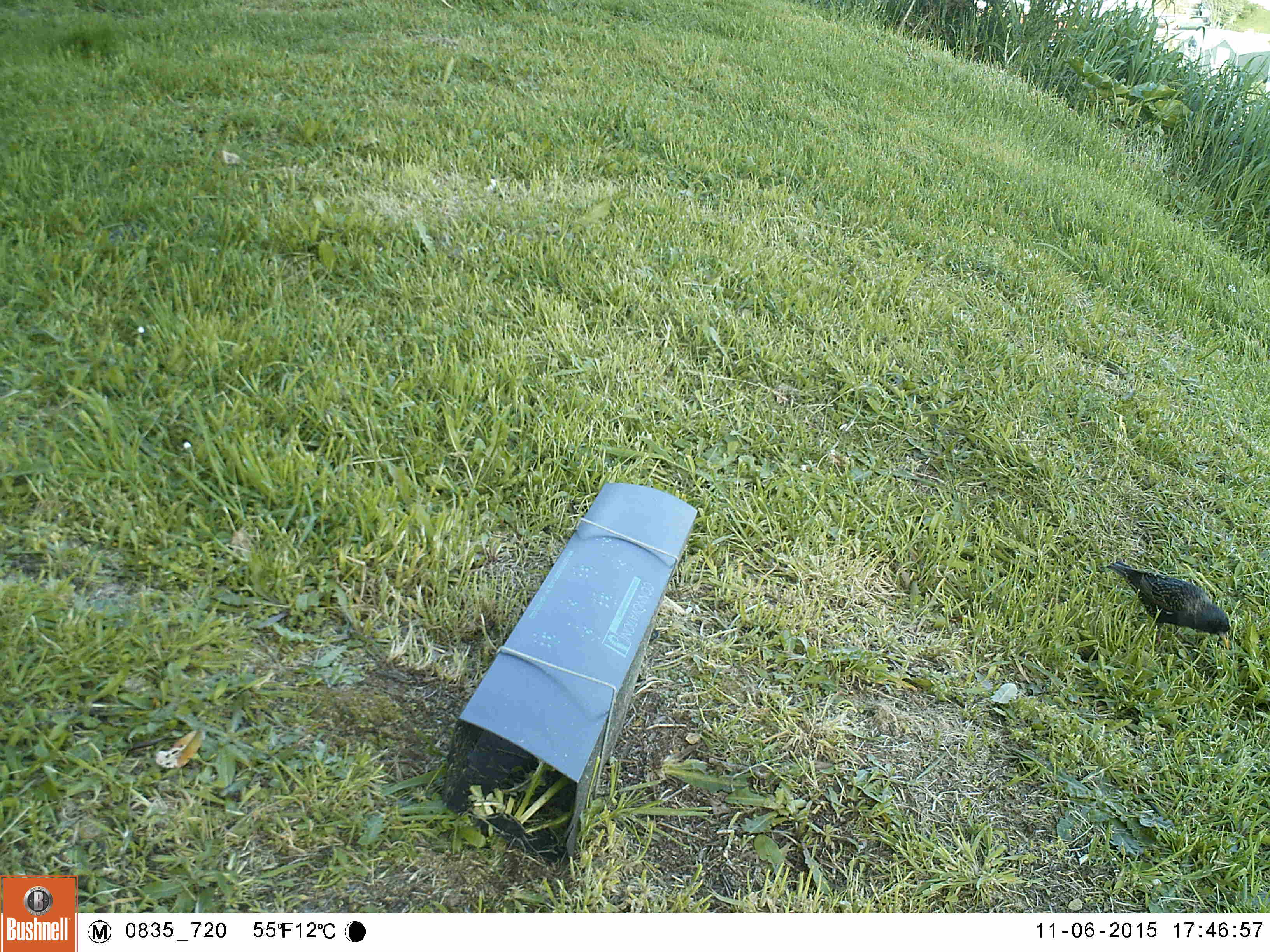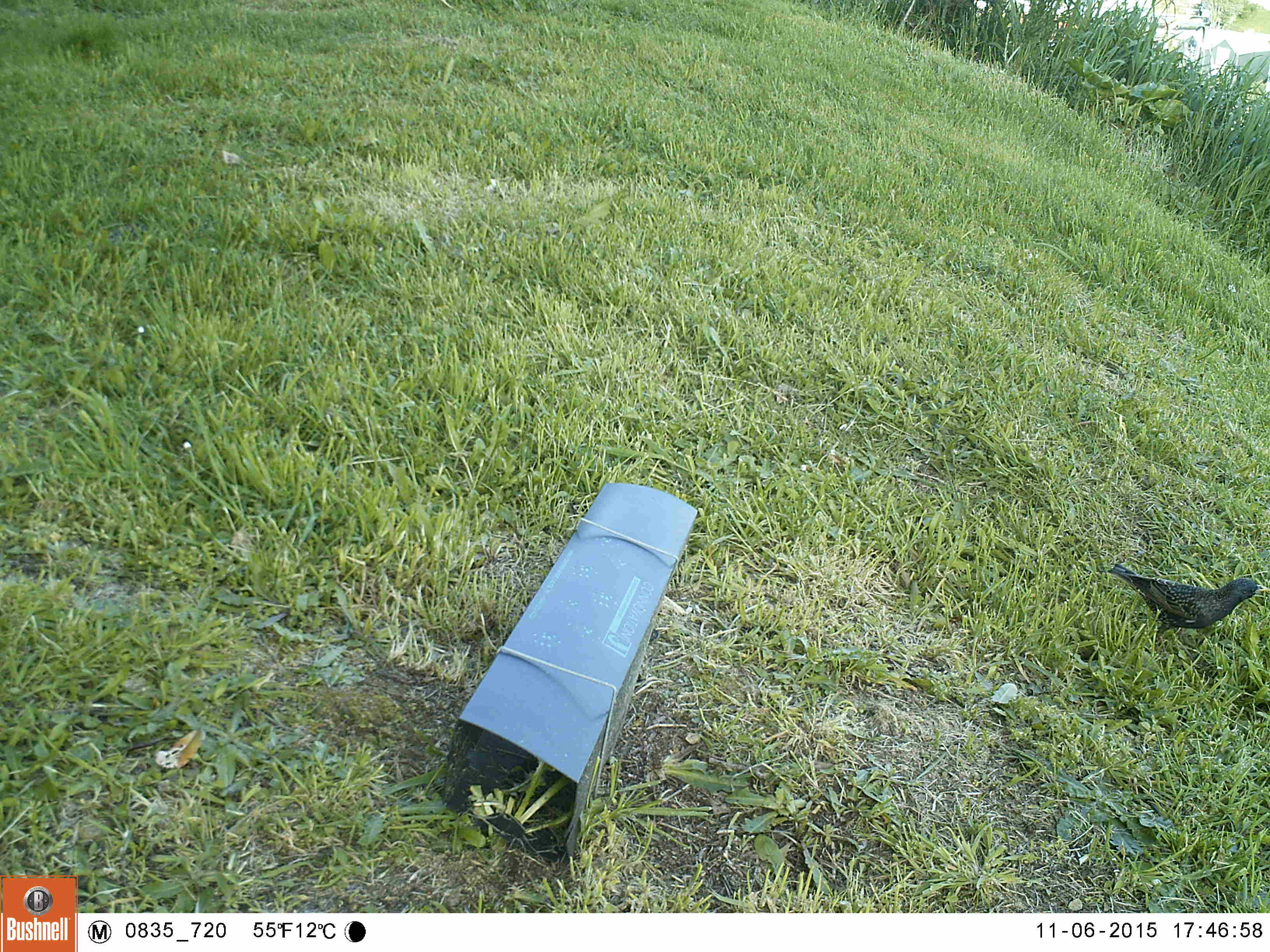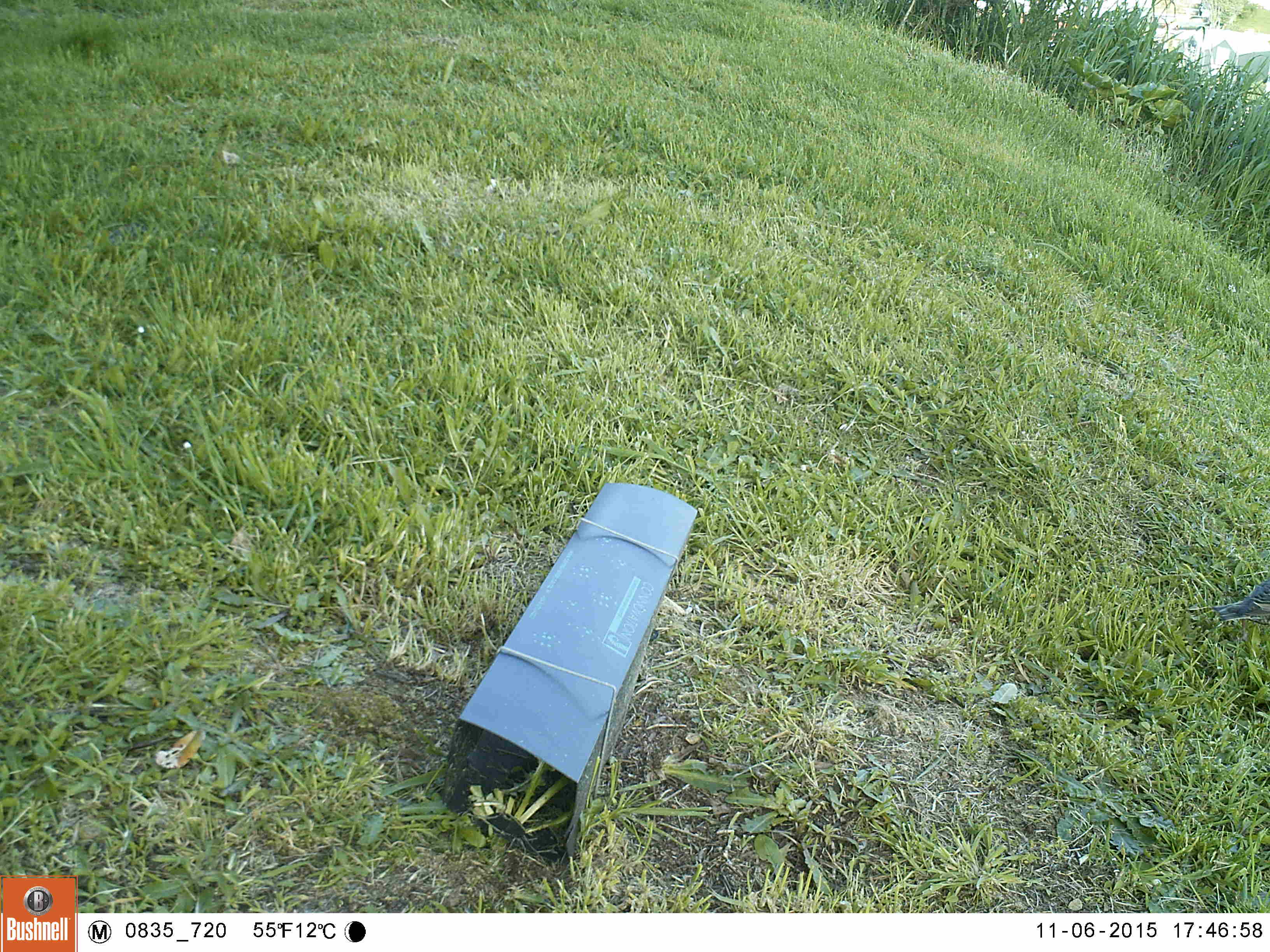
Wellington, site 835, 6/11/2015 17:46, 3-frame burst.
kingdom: Animalia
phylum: Chordata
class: Aves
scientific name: Aves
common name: bird